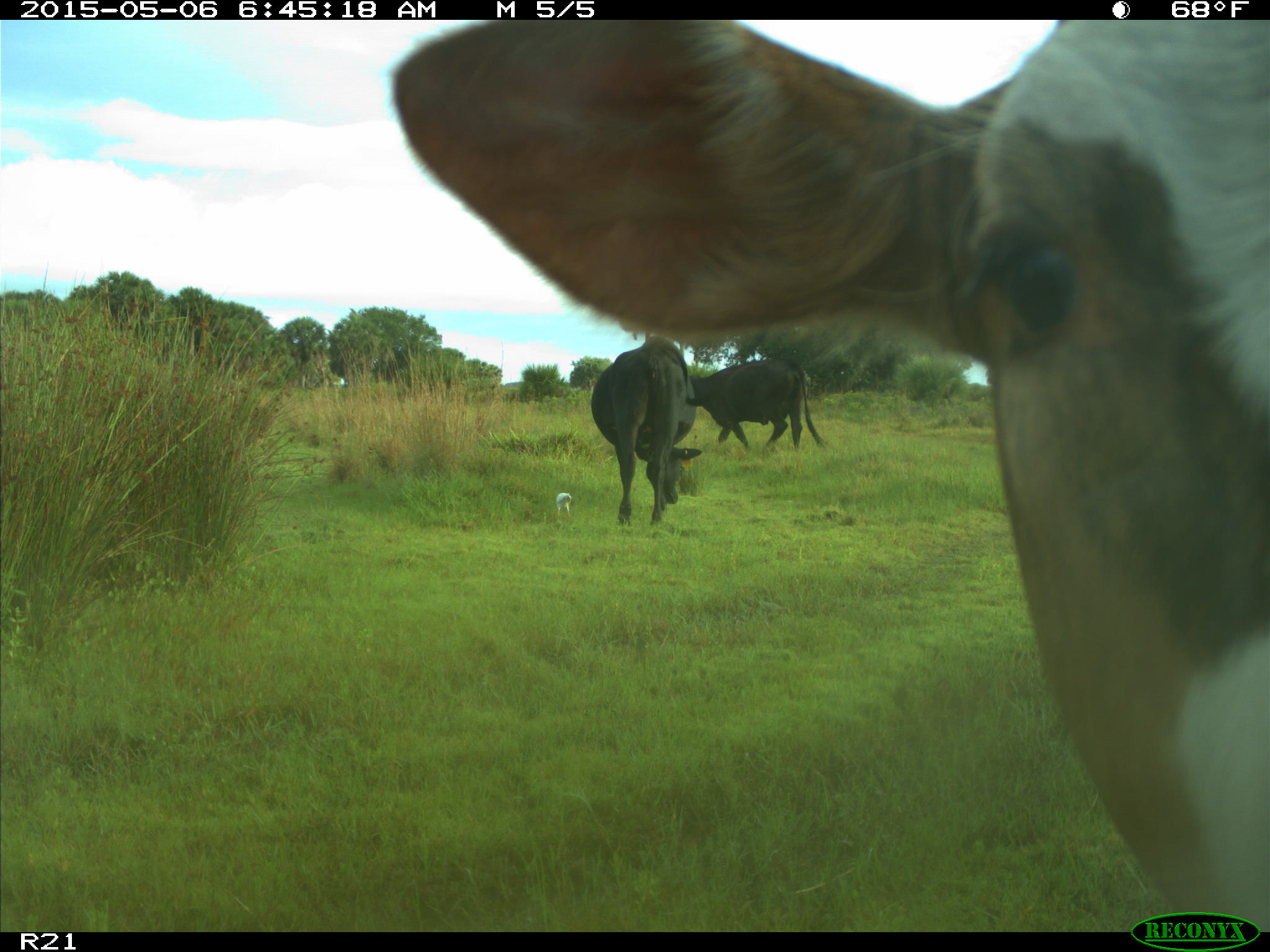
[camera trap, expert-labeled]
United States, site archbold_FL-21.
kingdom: Animalia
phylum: Chordata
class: Mammalia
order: Artiodactyla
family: Bovidae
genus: Bos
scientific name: Bos taurus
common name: domestic cow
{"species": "Bos taurus (domestic cow)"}